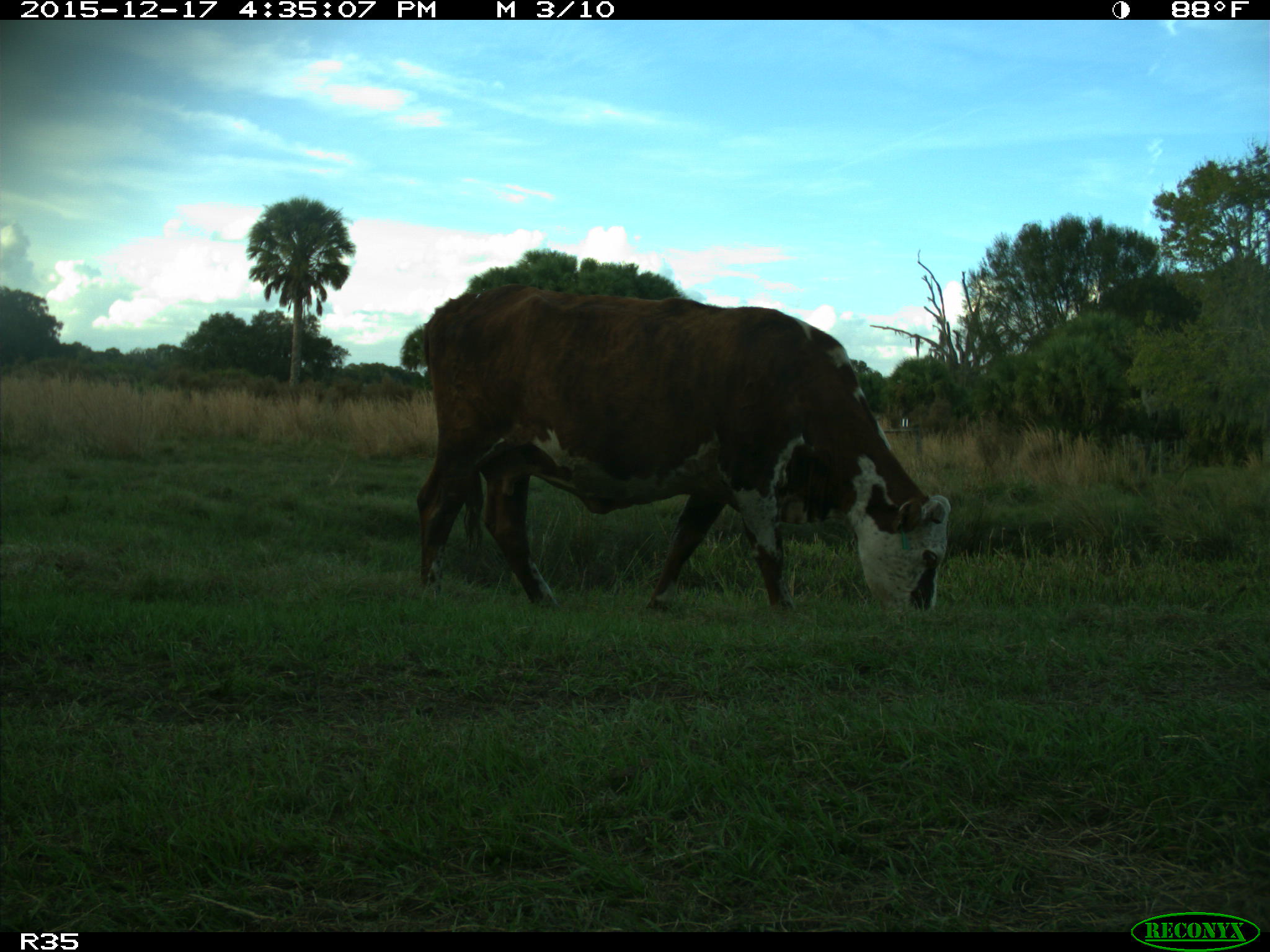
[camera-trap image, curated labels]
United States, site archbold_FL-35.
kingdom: Animalia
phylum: Chordata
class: Mammalia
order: Artiodactyla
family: Bovidae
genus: Bos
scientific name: Bos taurus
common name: domestic cow